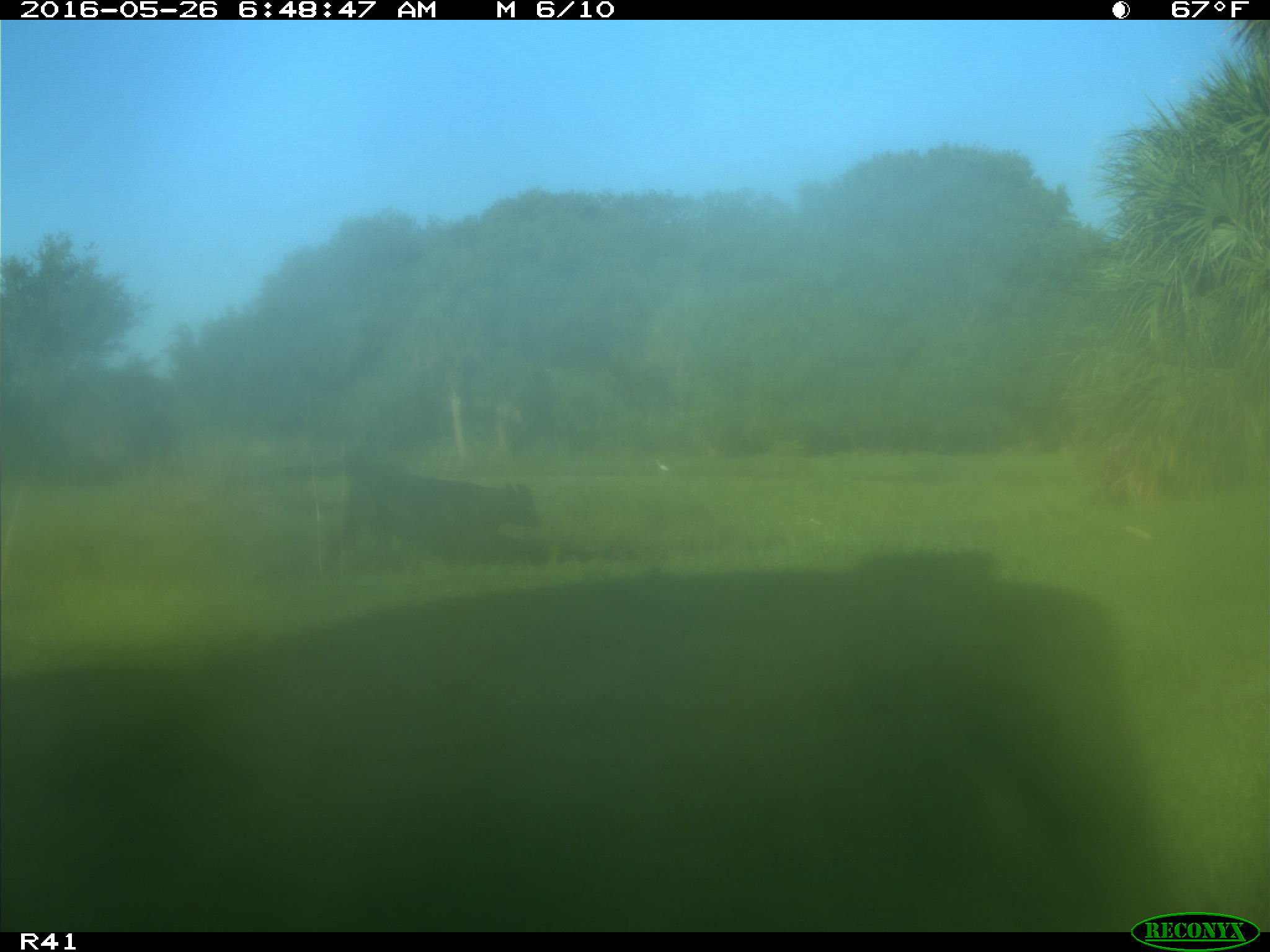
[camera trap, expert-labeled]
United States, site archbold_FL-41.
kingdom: Animalia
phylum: Chordata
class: Mammalia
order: Artiodactyla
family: Bovidae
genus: Bos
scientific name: Bos taurus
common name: domestic cow